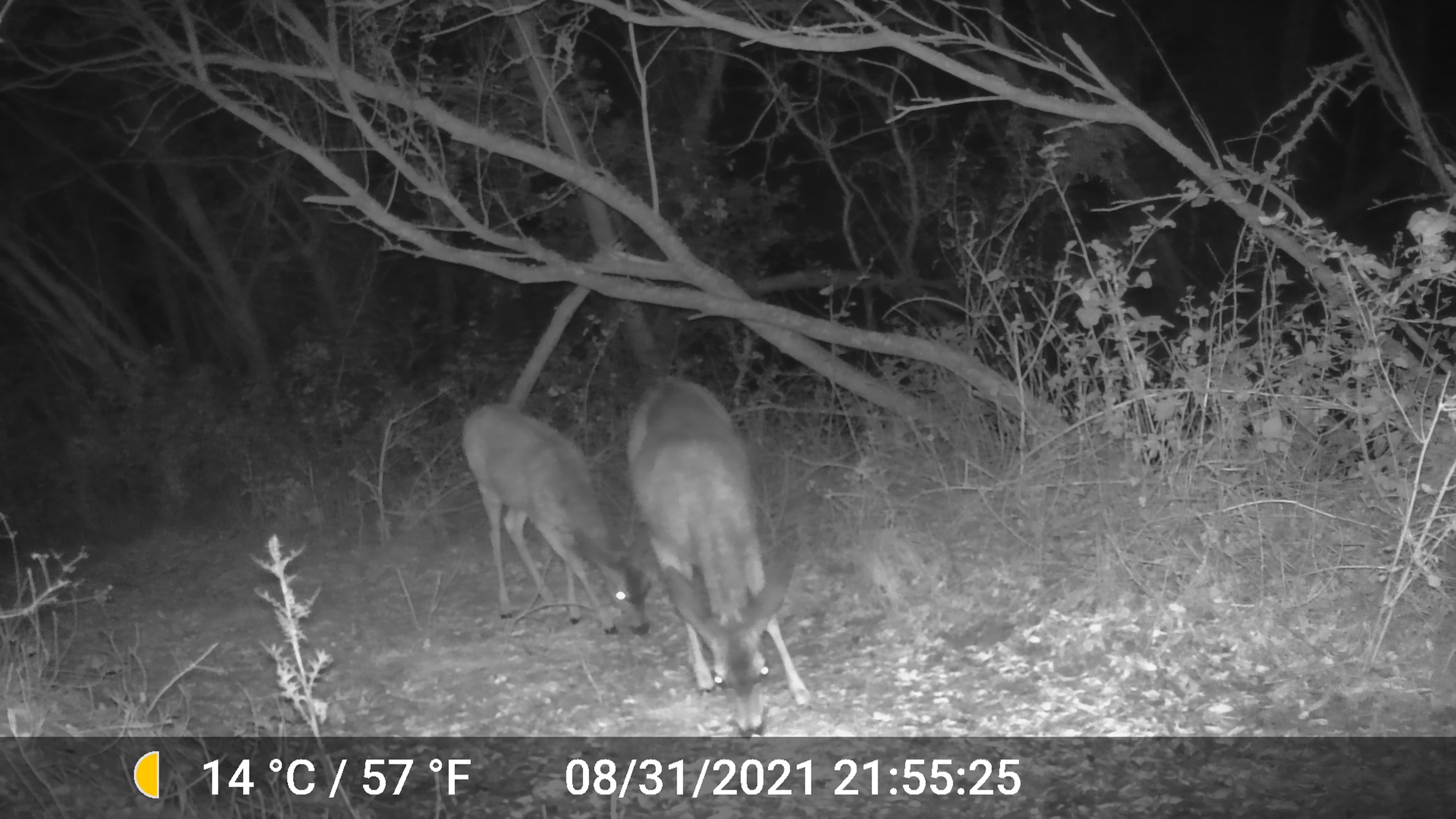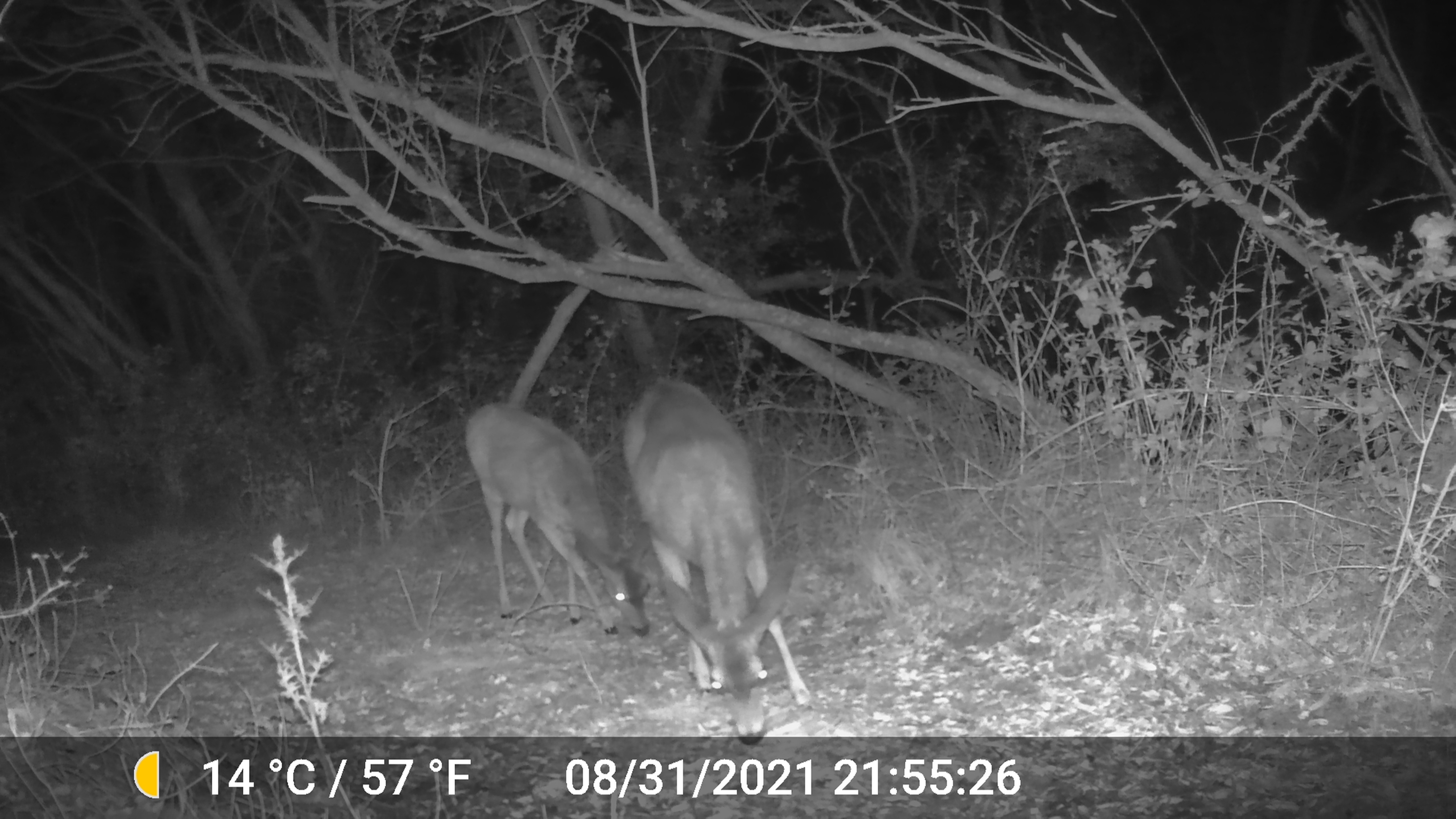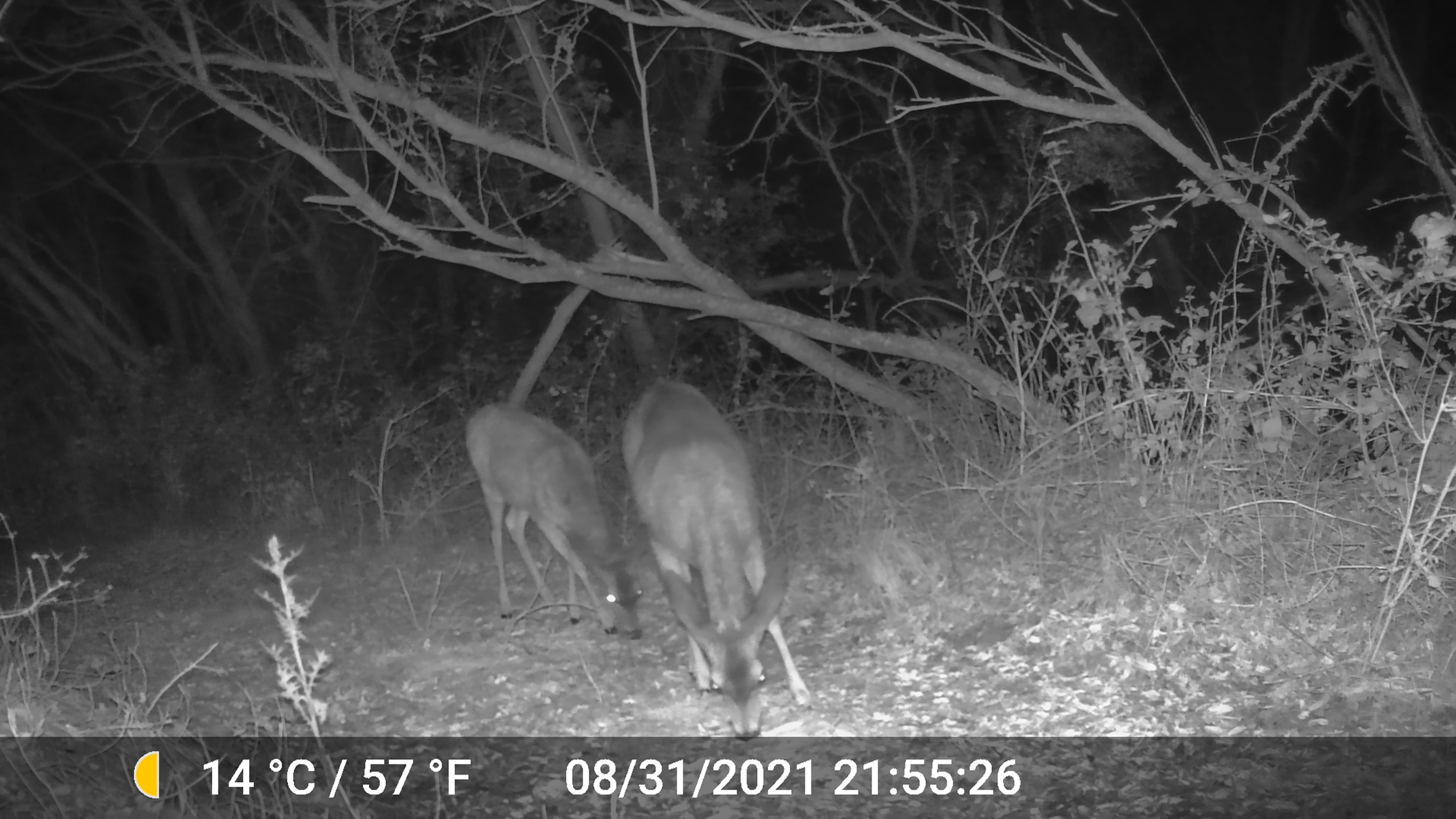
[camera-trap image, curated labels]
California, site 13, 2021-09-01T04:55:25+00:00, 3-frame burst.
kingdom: Animalia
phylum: Chordata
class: Mammalia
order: Artiodactyla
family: Cervidae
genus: Odocoileus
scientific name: Odocoileus hemionus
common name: mule deer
Mule deer (Odocoileus hemionus).